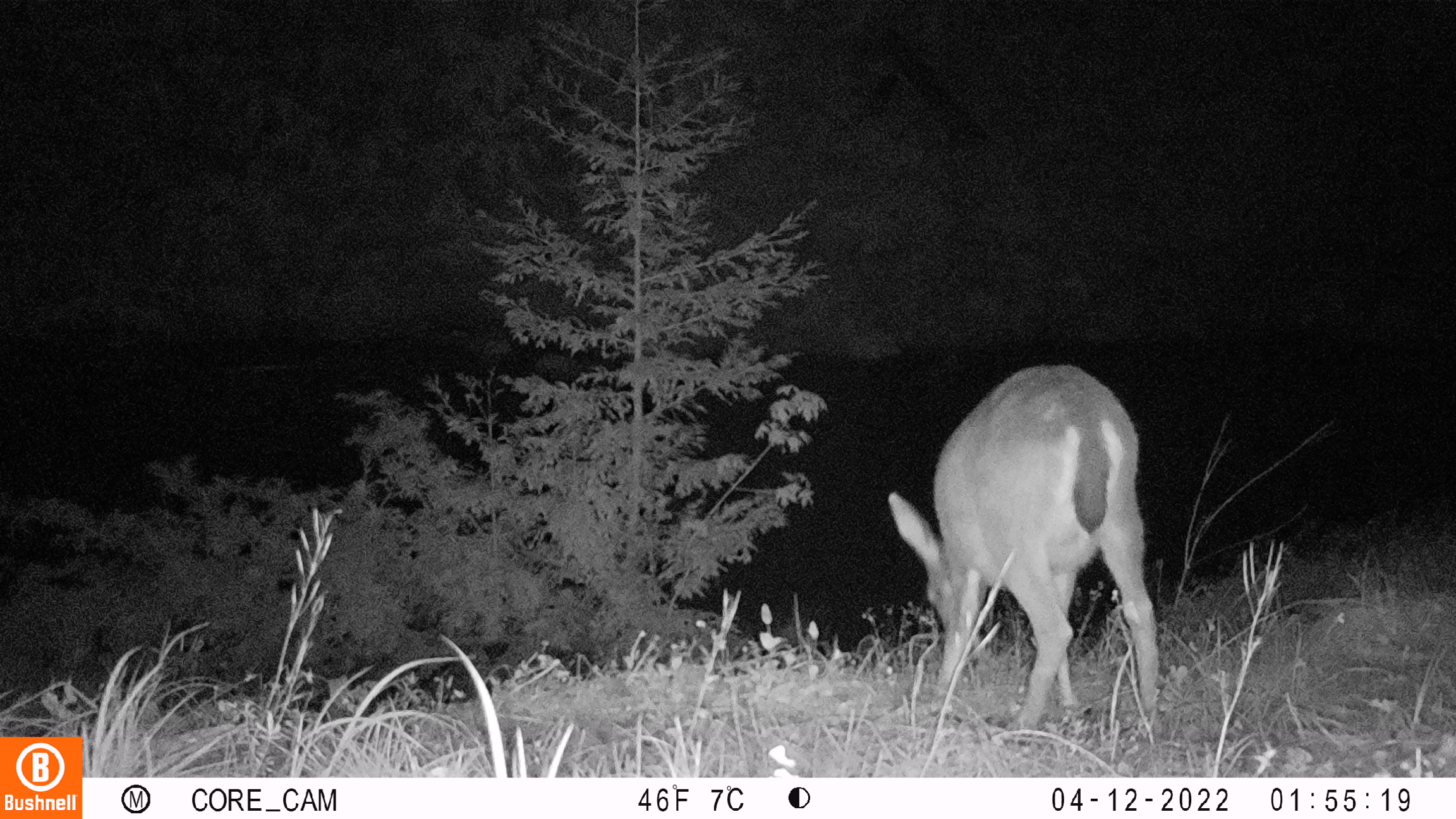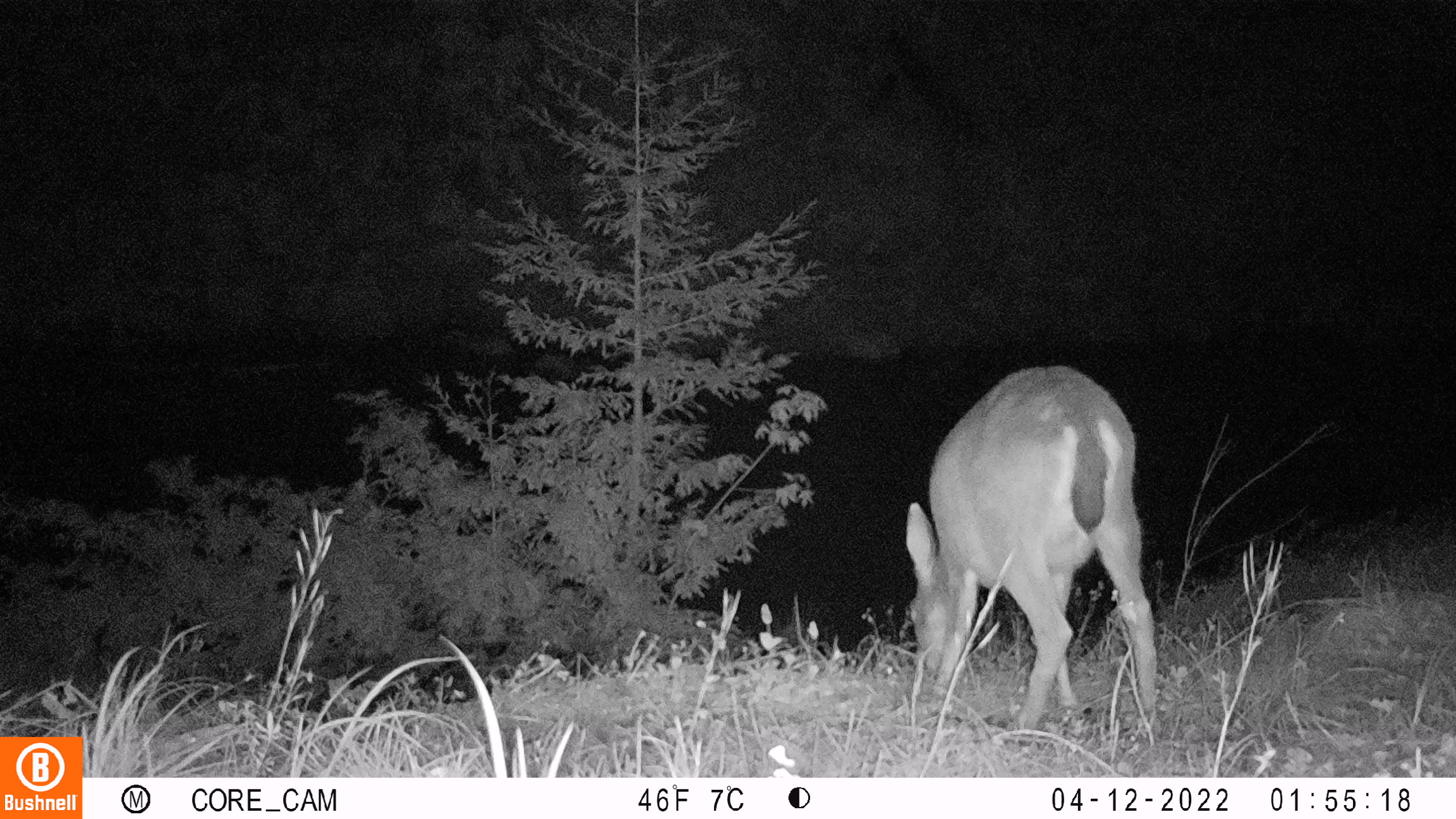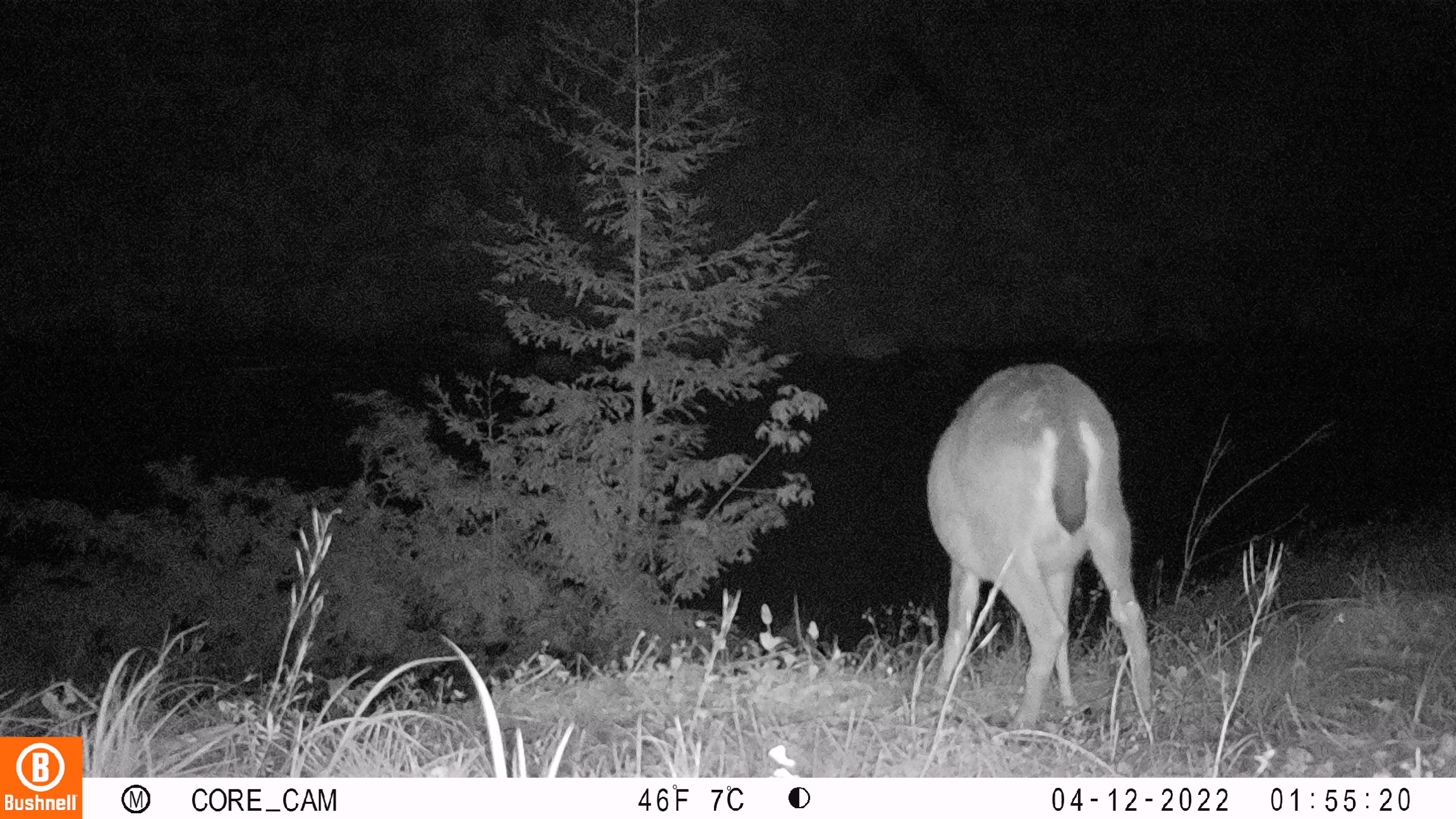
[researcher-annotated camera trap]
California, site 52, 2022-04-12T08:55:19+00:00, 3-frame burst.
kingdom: Animalia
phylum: Chordata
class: Mammalia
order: Artiodactyla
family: Cervidae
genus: Odocoileus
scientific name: Odocoileus hemionus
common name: mule deer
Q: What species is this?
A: Mule deer (Odocoileus hemionus).